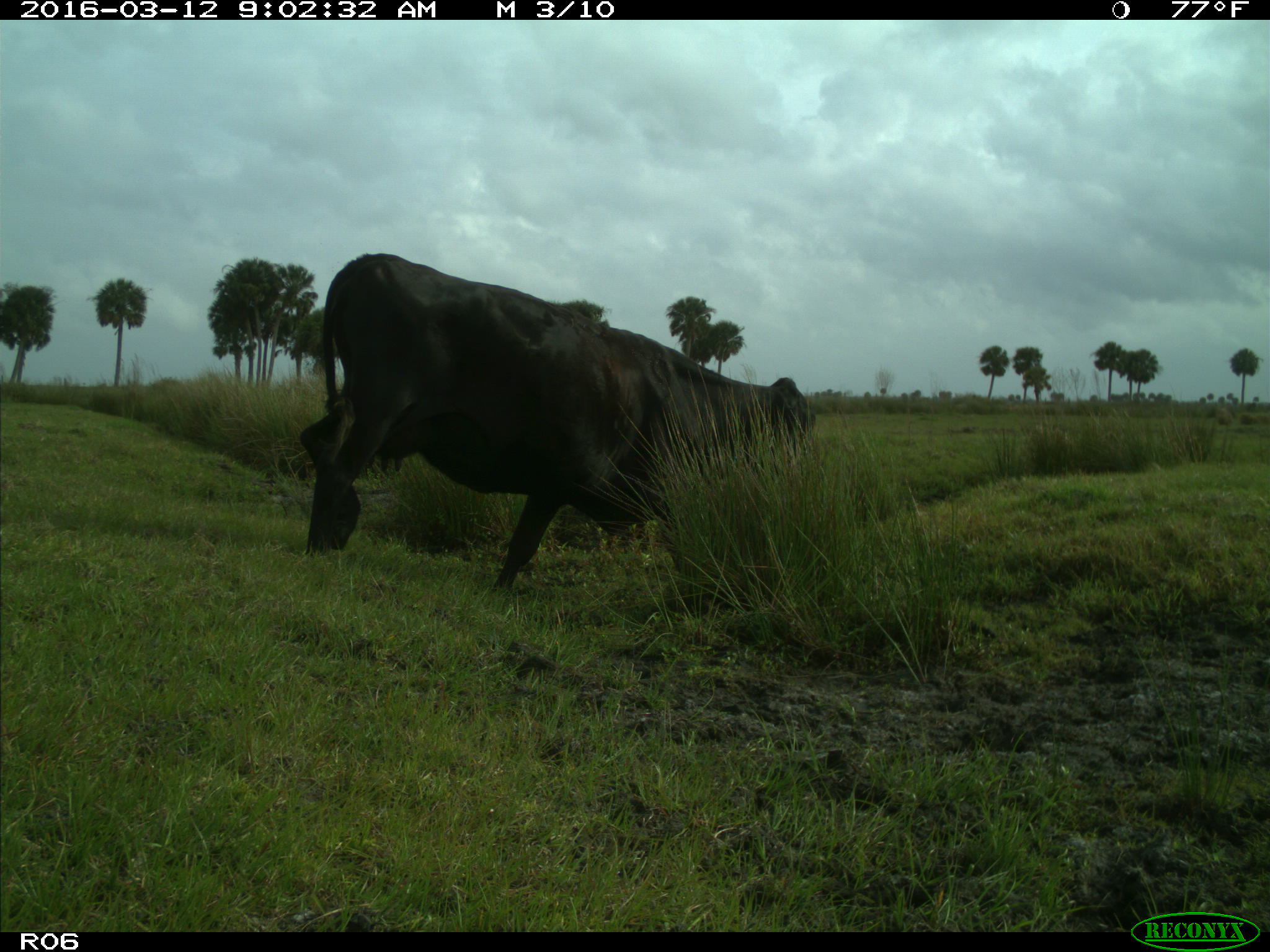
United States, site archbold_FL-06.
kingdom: Animalia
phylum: Chordata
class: Mammalia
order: Artiodactyla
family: Bovidae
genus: Bos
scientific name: Bos taurus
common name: domestic cow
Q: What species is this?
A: Bos taurus (domestic cow).